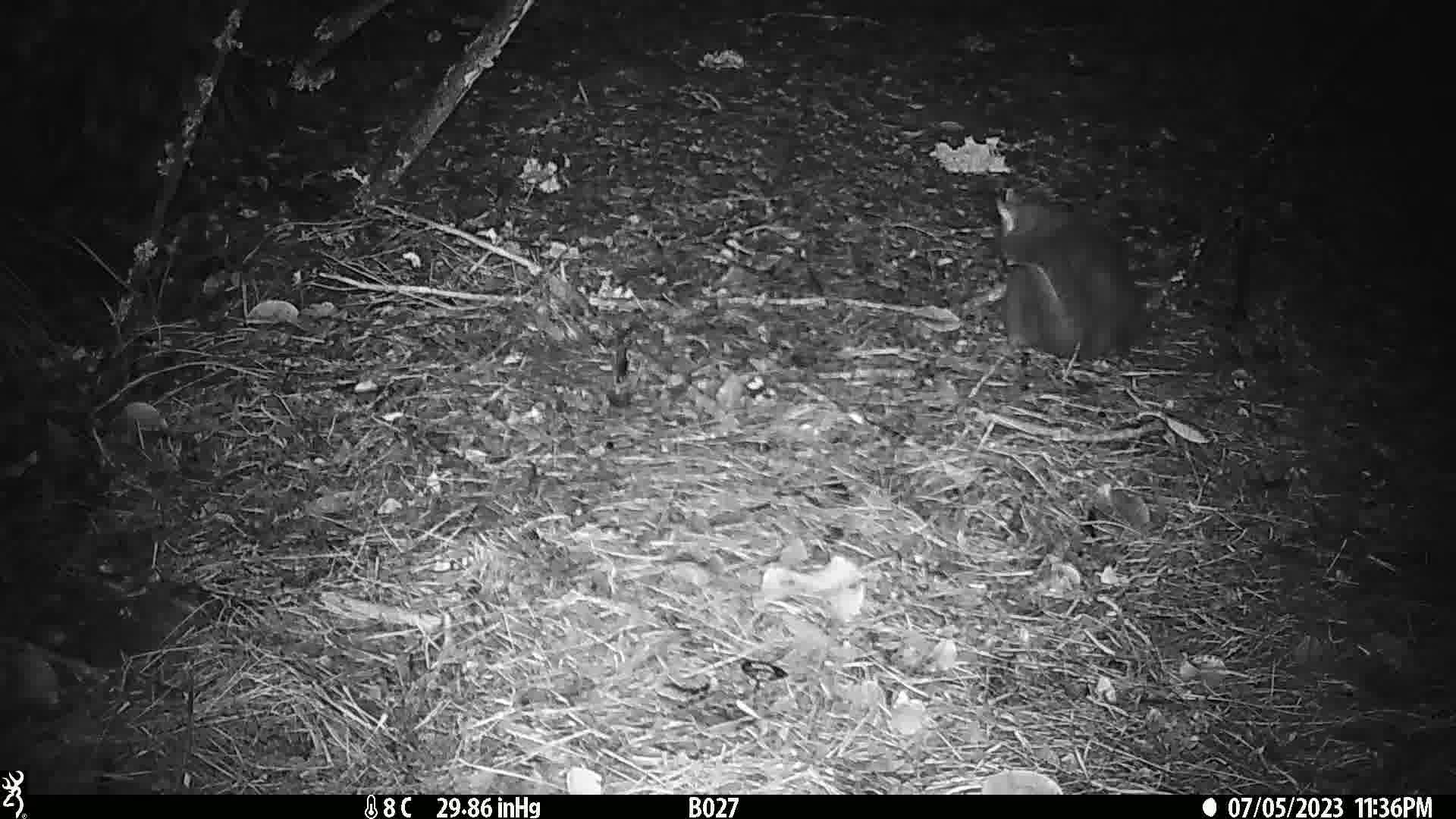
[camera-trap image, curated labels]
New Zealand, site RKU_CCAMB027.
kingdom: Animalia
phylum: Chordata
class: Mammalia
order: Diprotodontia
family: Phalangeridae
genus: Trichosurus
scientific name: Trichosurus vulpecula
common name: common brushtail possum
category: possum